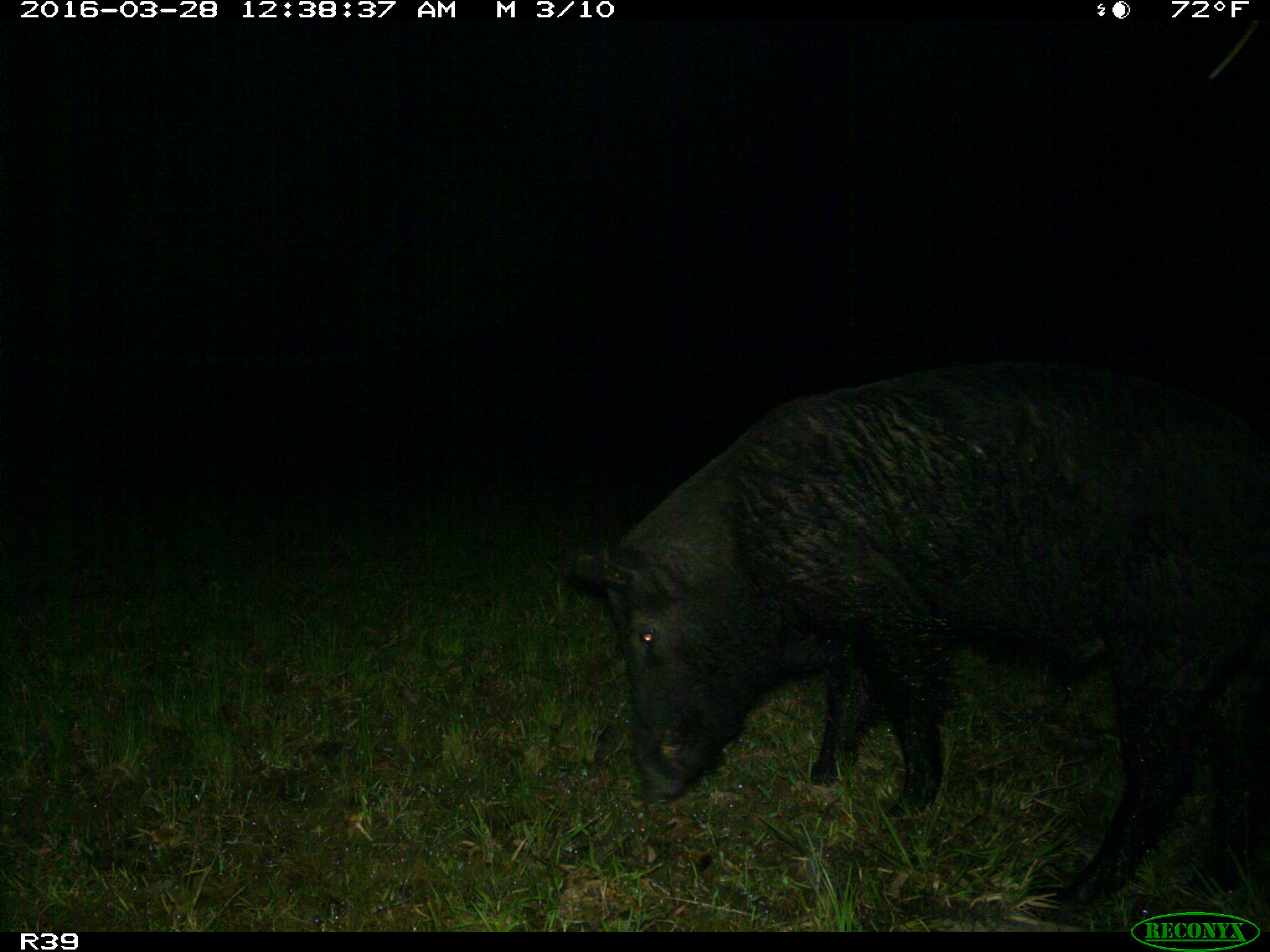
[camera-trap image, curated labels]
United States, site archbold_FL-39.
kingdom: Animalia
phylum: Chordata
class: Mammalia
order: Artiodactyla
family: Suidae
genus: Sus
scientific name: Sus scrofa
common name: wild boar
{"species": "Sus scrofa (wild boar)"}